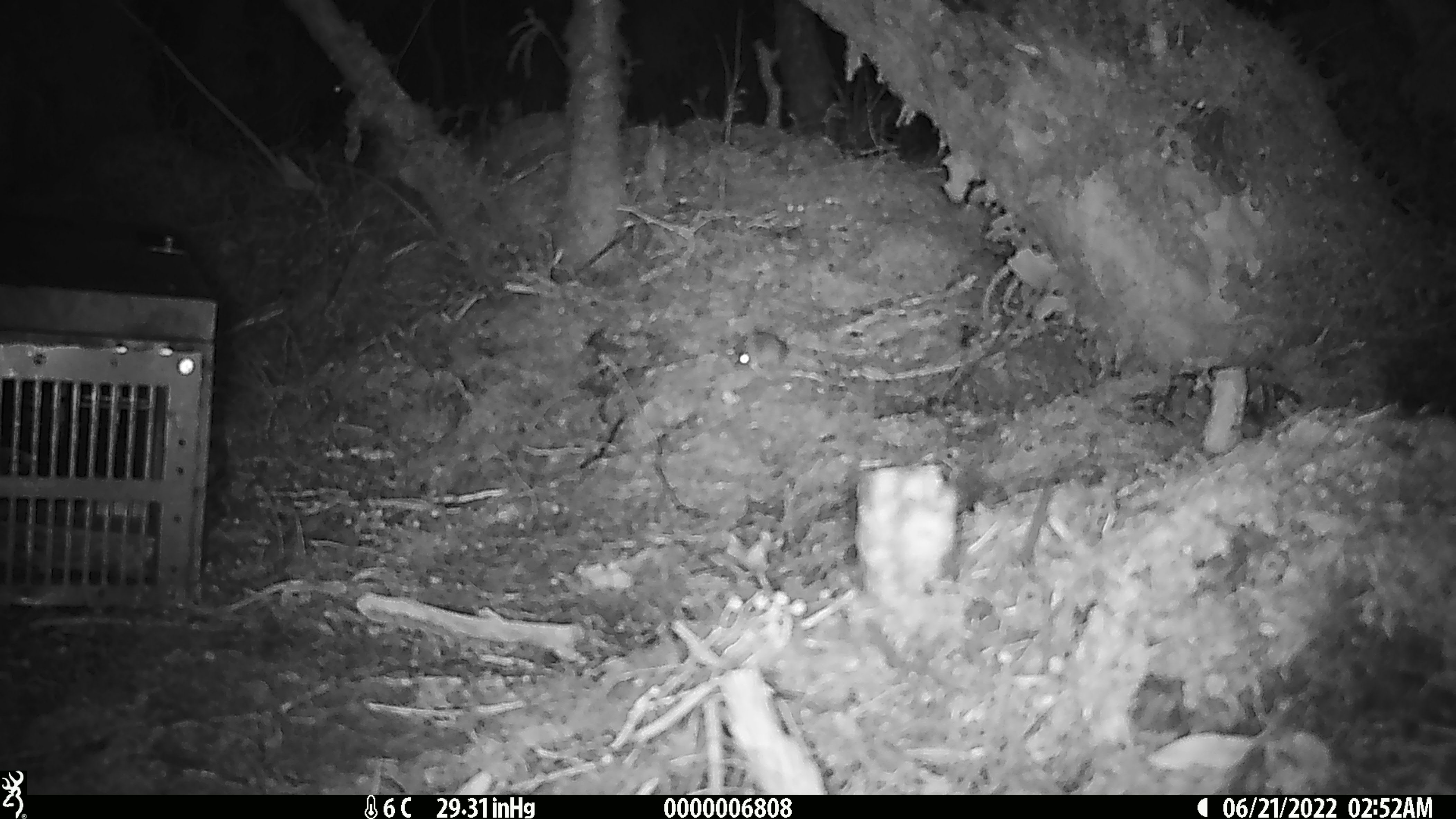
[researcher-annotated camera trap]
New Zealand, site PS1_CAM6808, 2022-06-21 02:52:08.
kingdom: Animalia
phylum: Chordata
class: Mammalia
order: Rodentia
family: Muridae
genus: Mus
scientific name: Mus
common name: mouse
Mouse (Mus).